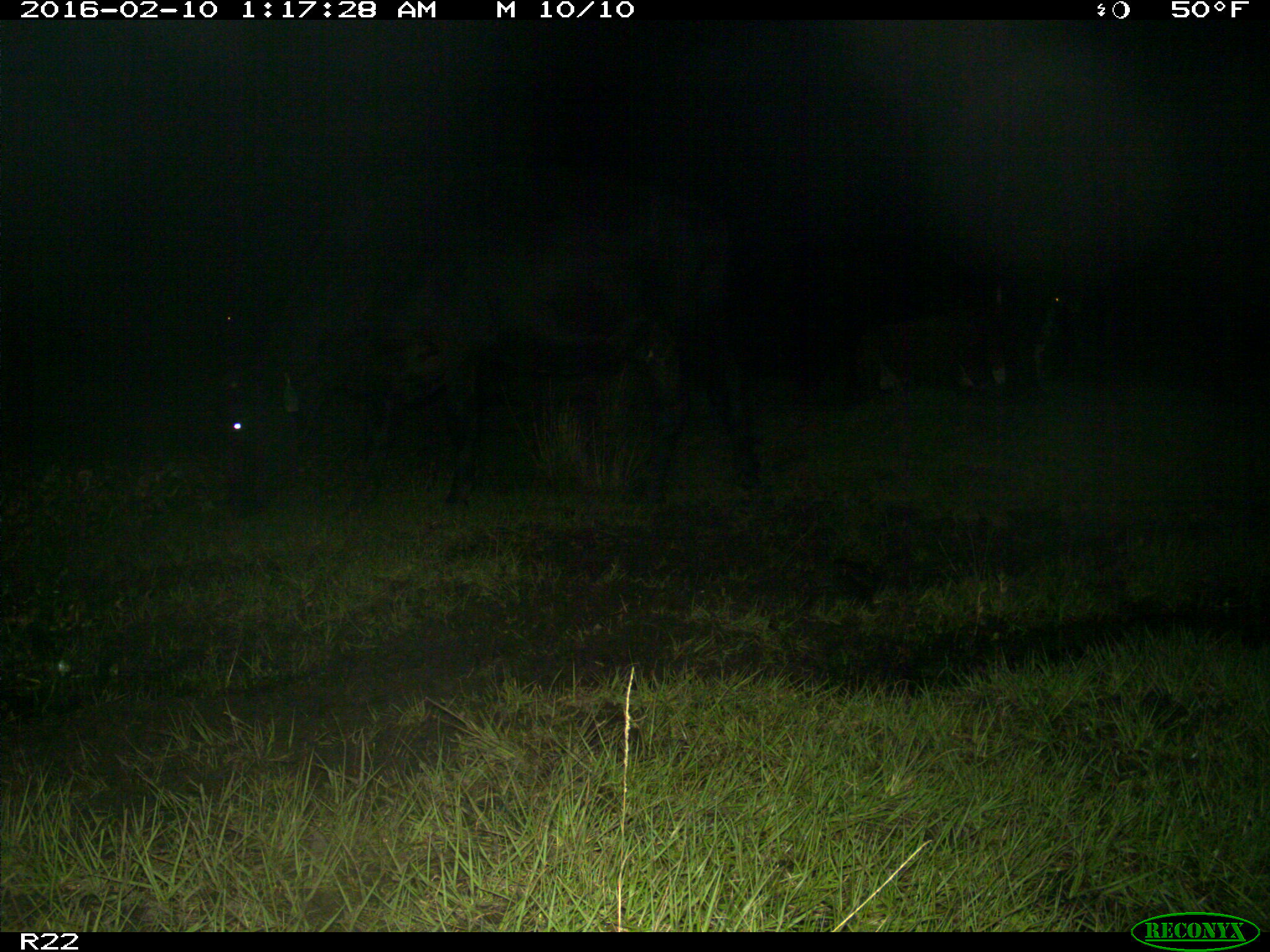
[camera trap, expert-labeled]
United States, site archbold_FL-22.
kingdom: Animalia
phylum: Chordata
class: Mammalia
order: Artiodactyla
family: Bovidae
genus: Bos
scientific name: Bos taurus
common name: domestic cow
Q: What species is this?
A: Bos taurus (domestic cow).